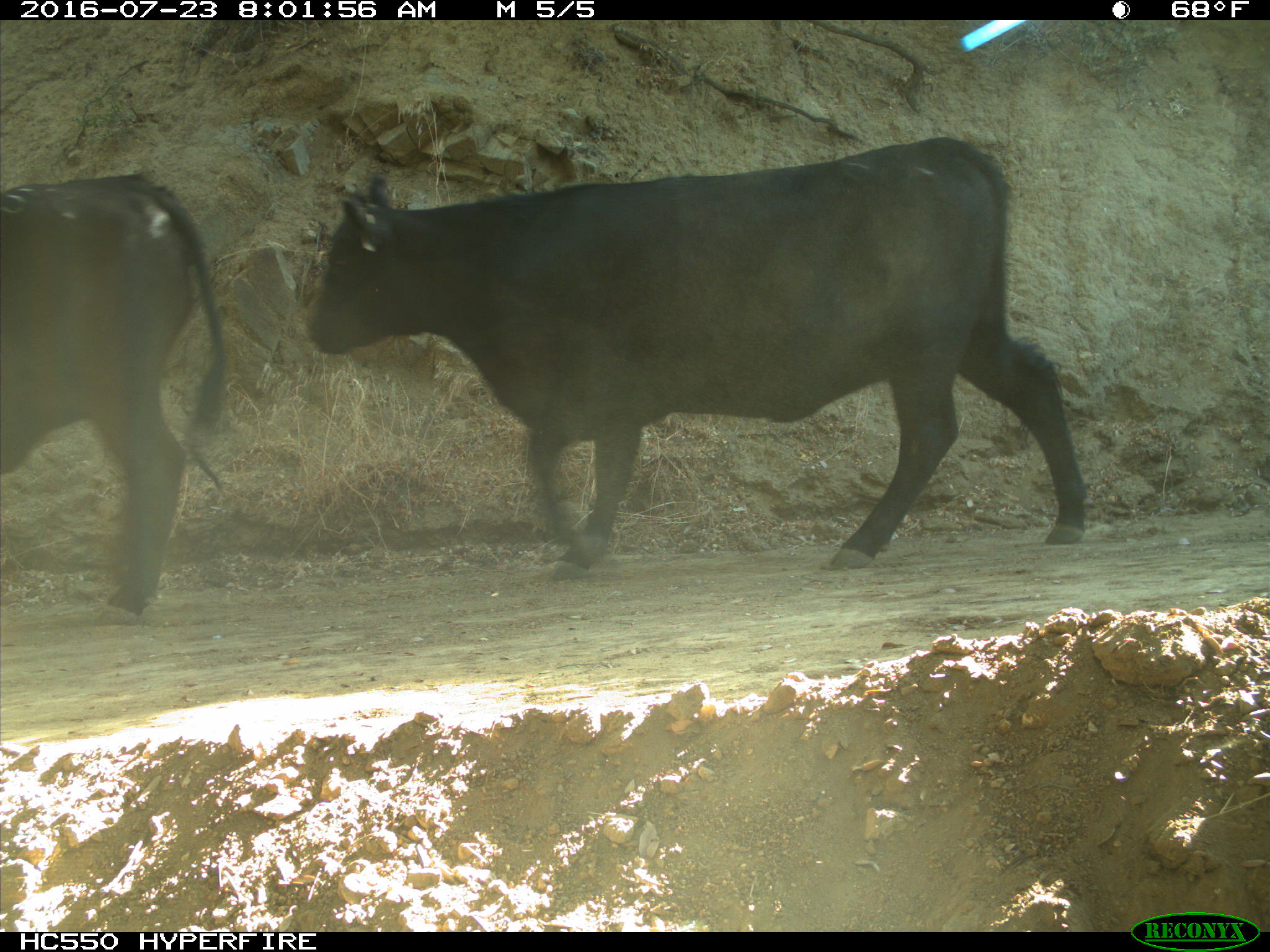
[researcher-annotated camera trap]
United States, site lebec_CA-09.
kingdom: Animalia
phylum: Chordata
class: Mammalia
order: Artiodactyla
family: Bovidae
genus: Bos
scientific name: Bos taurus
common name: domestic cow